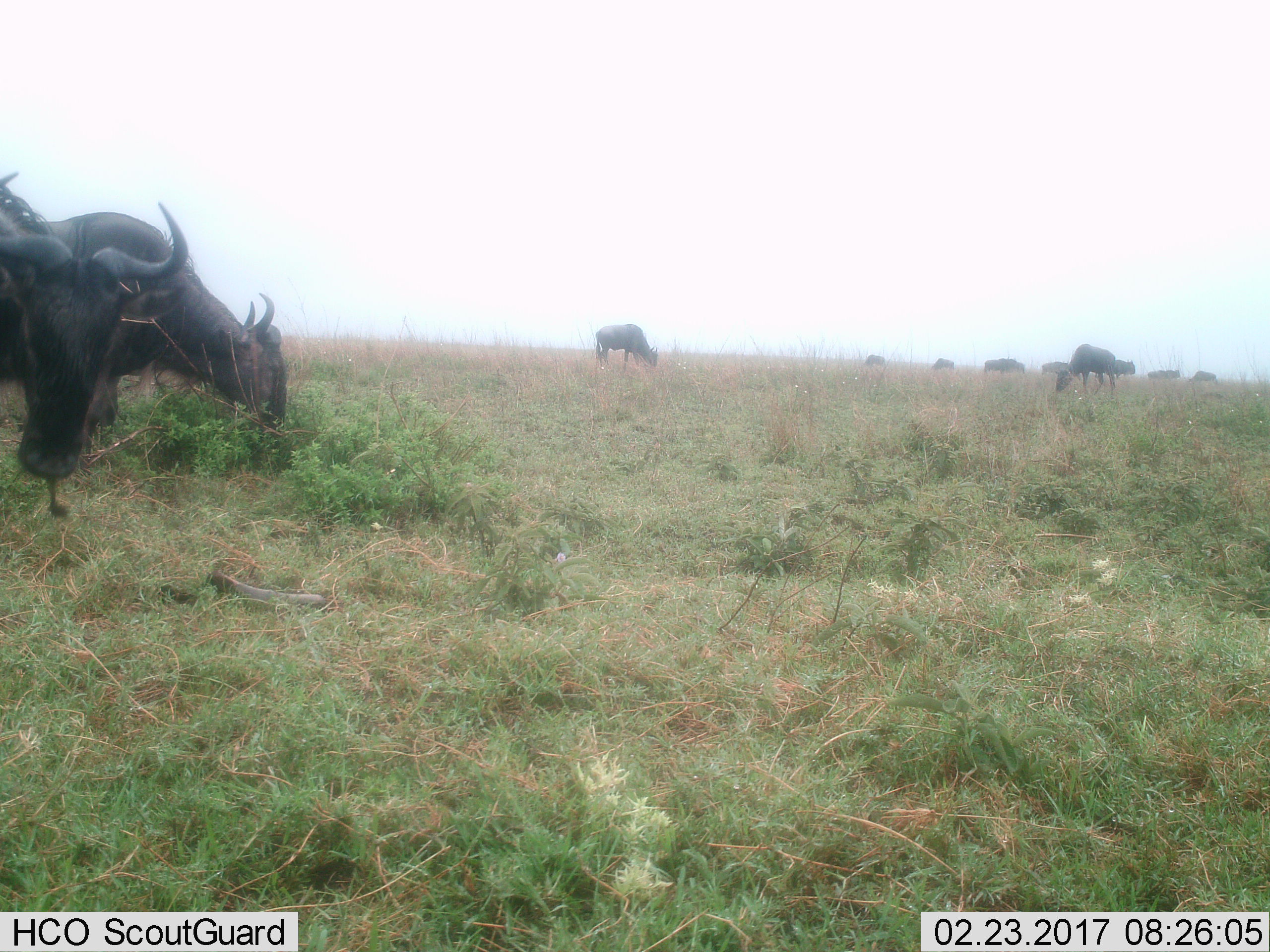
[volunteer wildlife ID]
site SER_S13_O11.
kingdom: Animalia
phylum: Chordata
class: Mammalia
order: Artiodactyla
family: Bovidae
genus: Connochaetes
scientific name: Connochaetes taurinus taurinus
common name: blue wildebeest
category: wildebeestblue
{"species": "wildebeestblue (blue wildebeest) (Connochaetes taurinus taurinus)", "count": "11-50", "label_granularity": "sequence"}